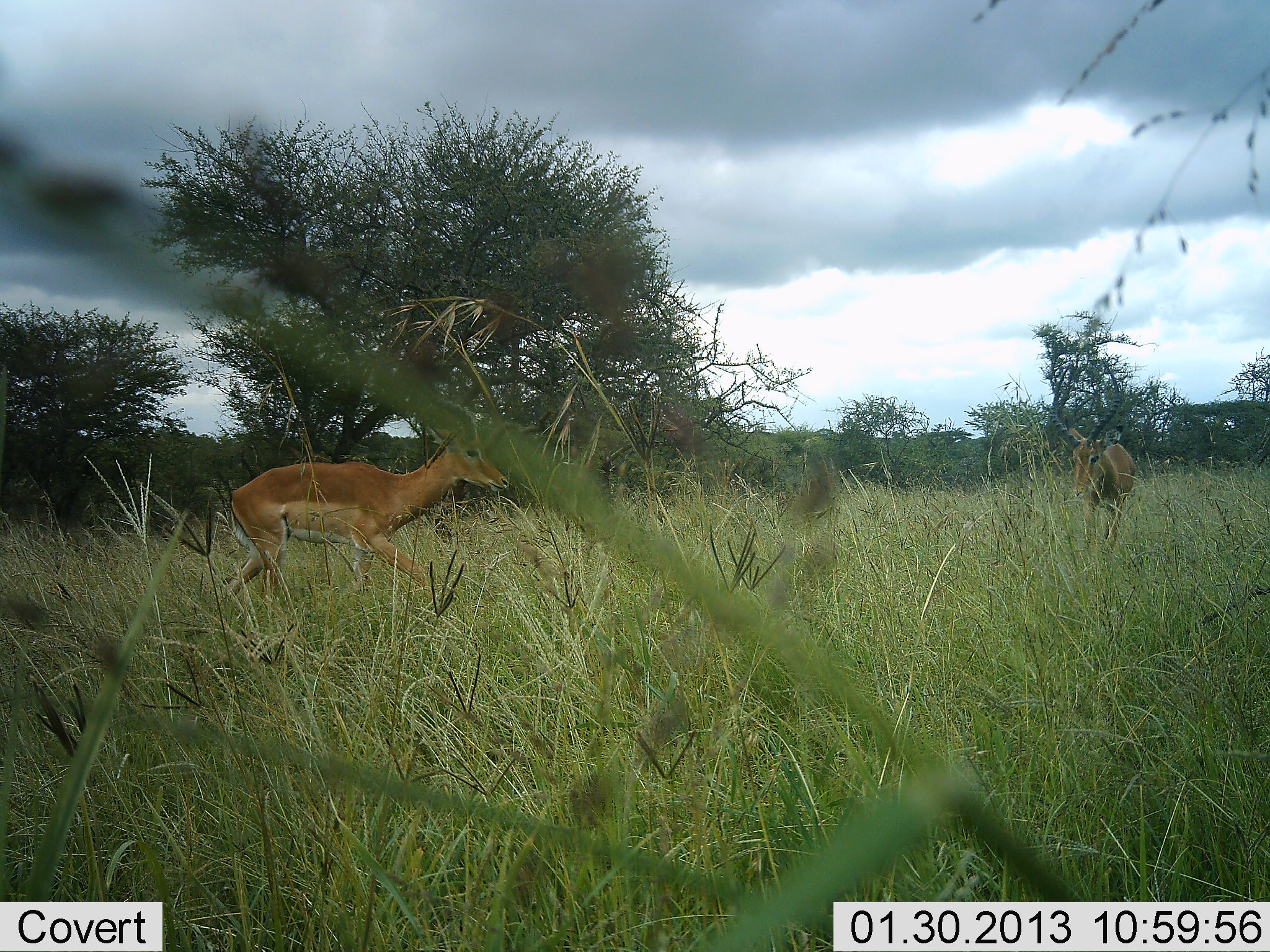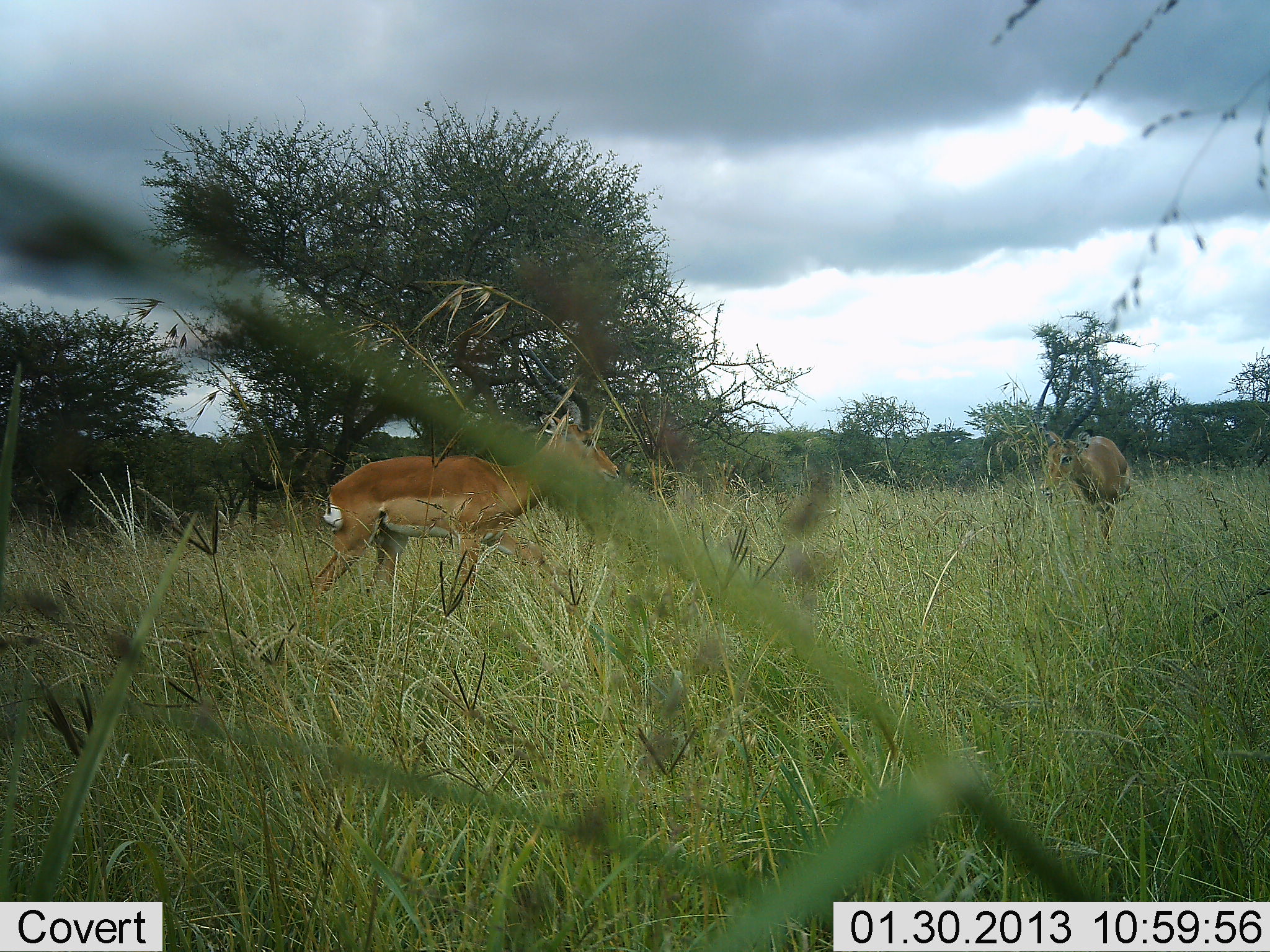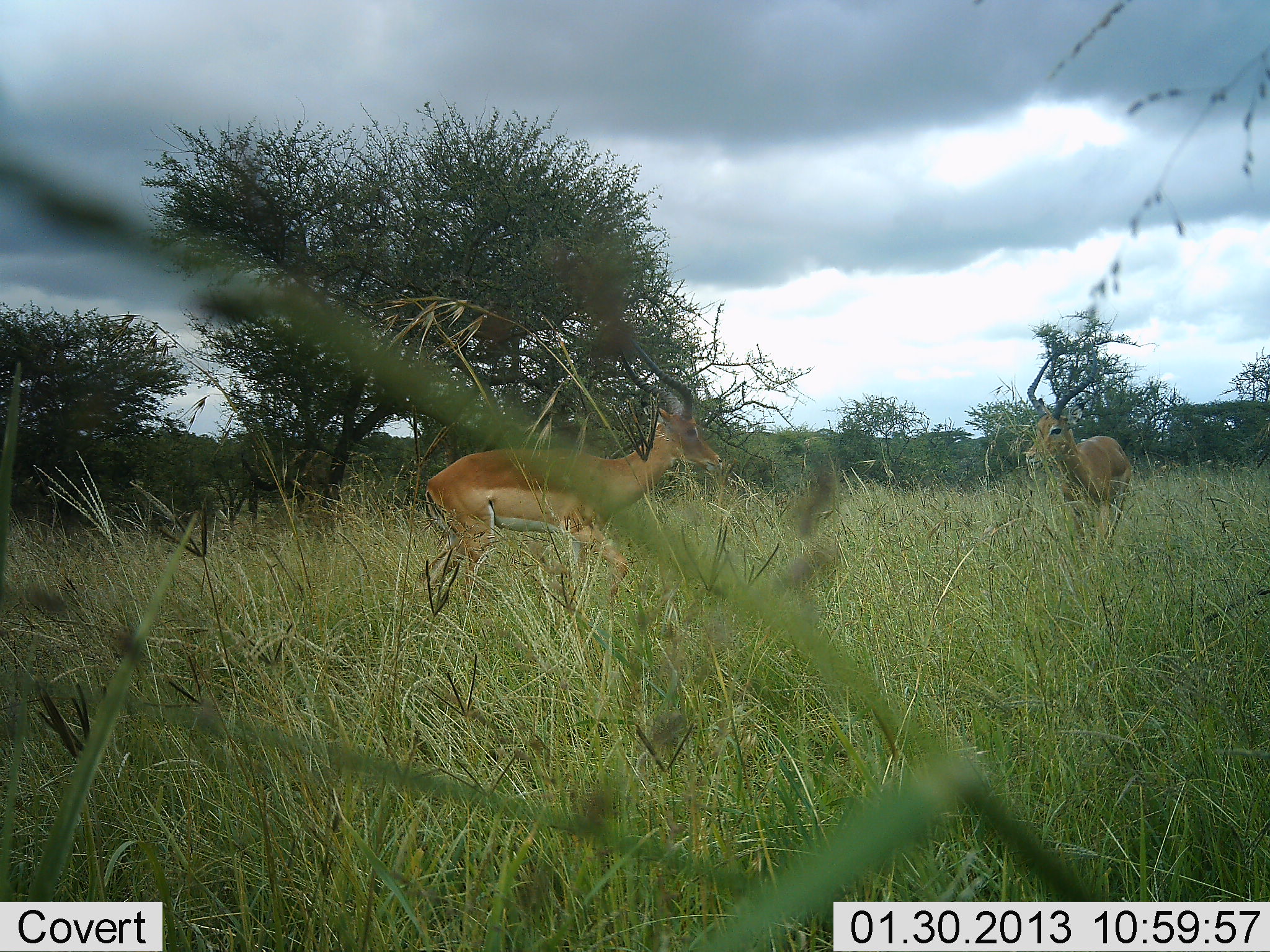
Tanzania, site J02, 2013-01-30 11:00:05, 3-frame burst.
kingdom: Animalia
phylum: Chordata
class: Mammalia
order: Artiodactyla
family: Bovidae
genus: Aepyceros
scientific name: Aepyceros melampus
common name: impala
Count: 2.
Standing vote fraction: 28%.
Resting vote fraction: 0%.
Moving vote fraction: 75%.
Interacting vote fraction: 9%.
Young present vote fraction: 0%.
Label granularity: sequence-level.